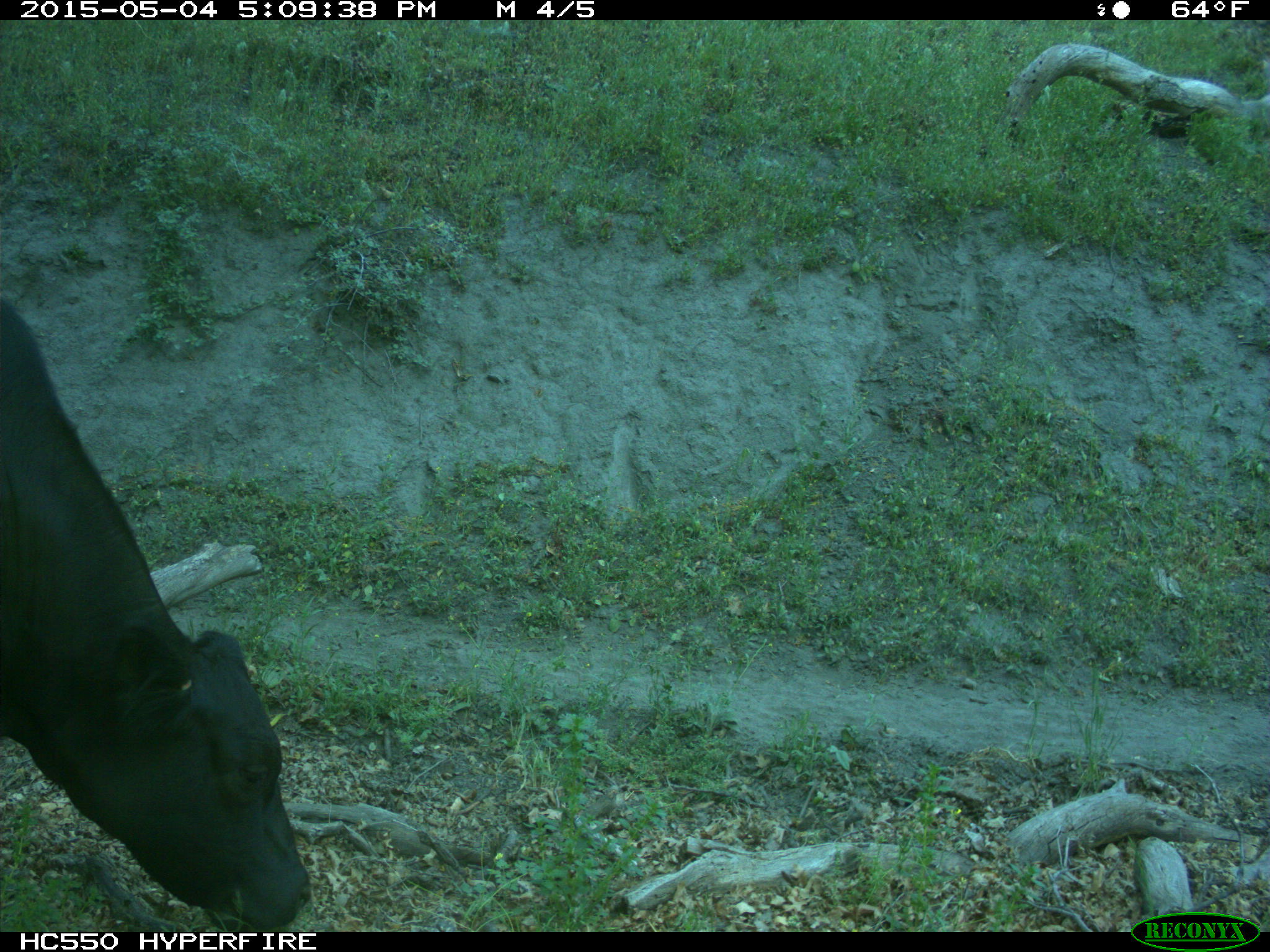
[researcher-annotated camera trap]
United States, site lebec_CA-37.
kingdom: Animalia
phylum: Chordata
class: Mammalia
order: Artiodactyla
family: Bovidae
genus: Bos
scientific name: Bos taurus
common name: domestic cow